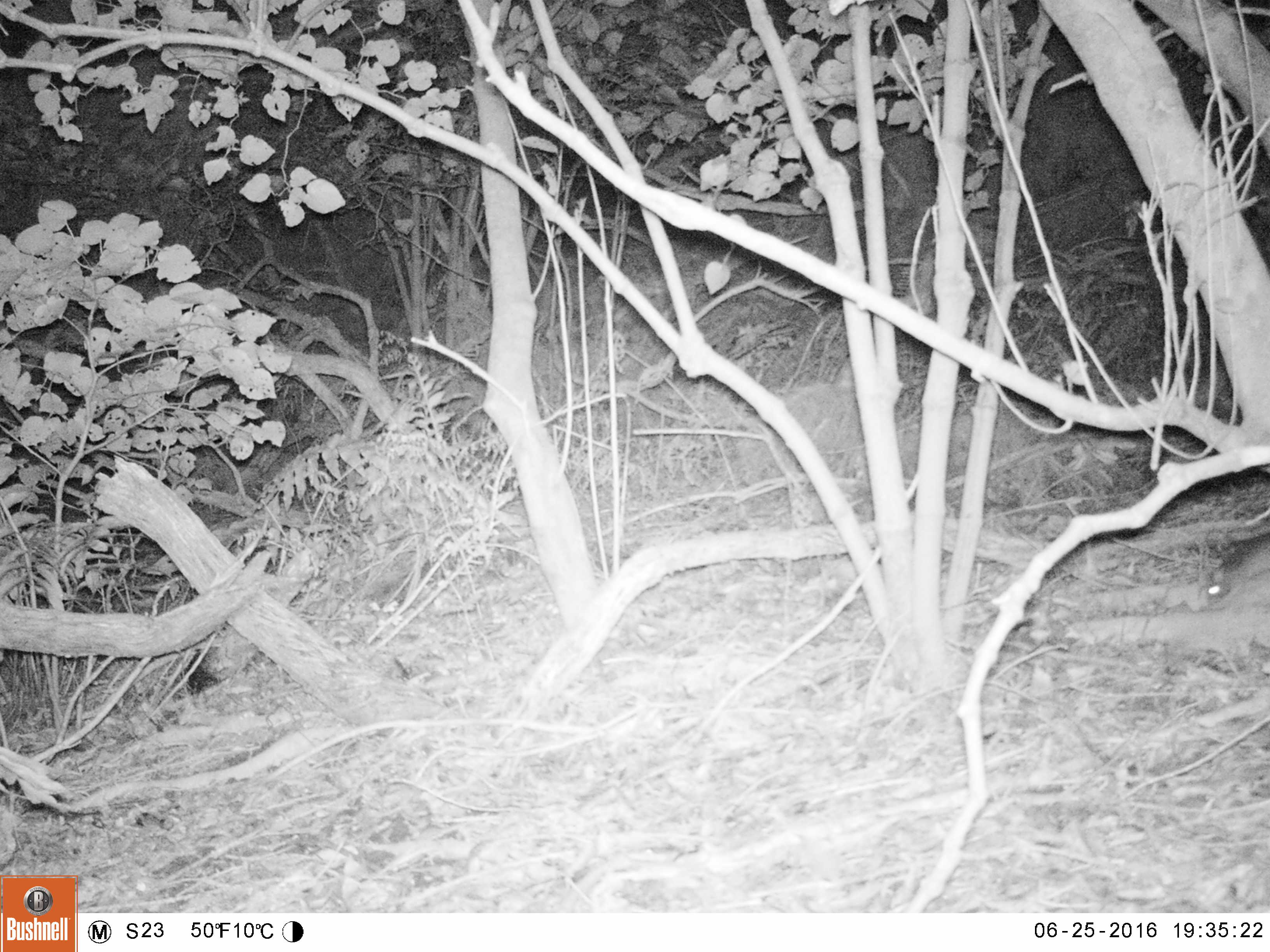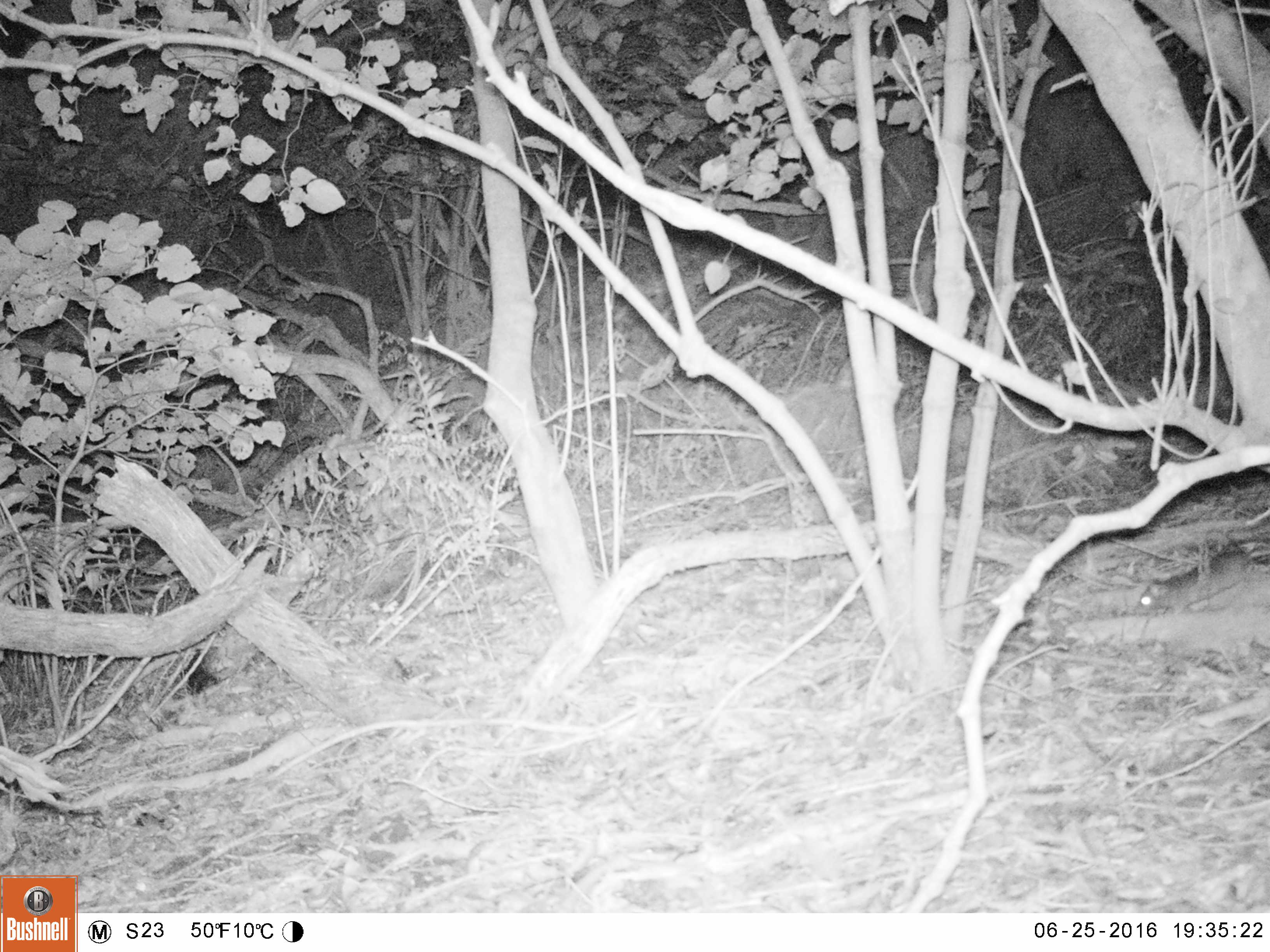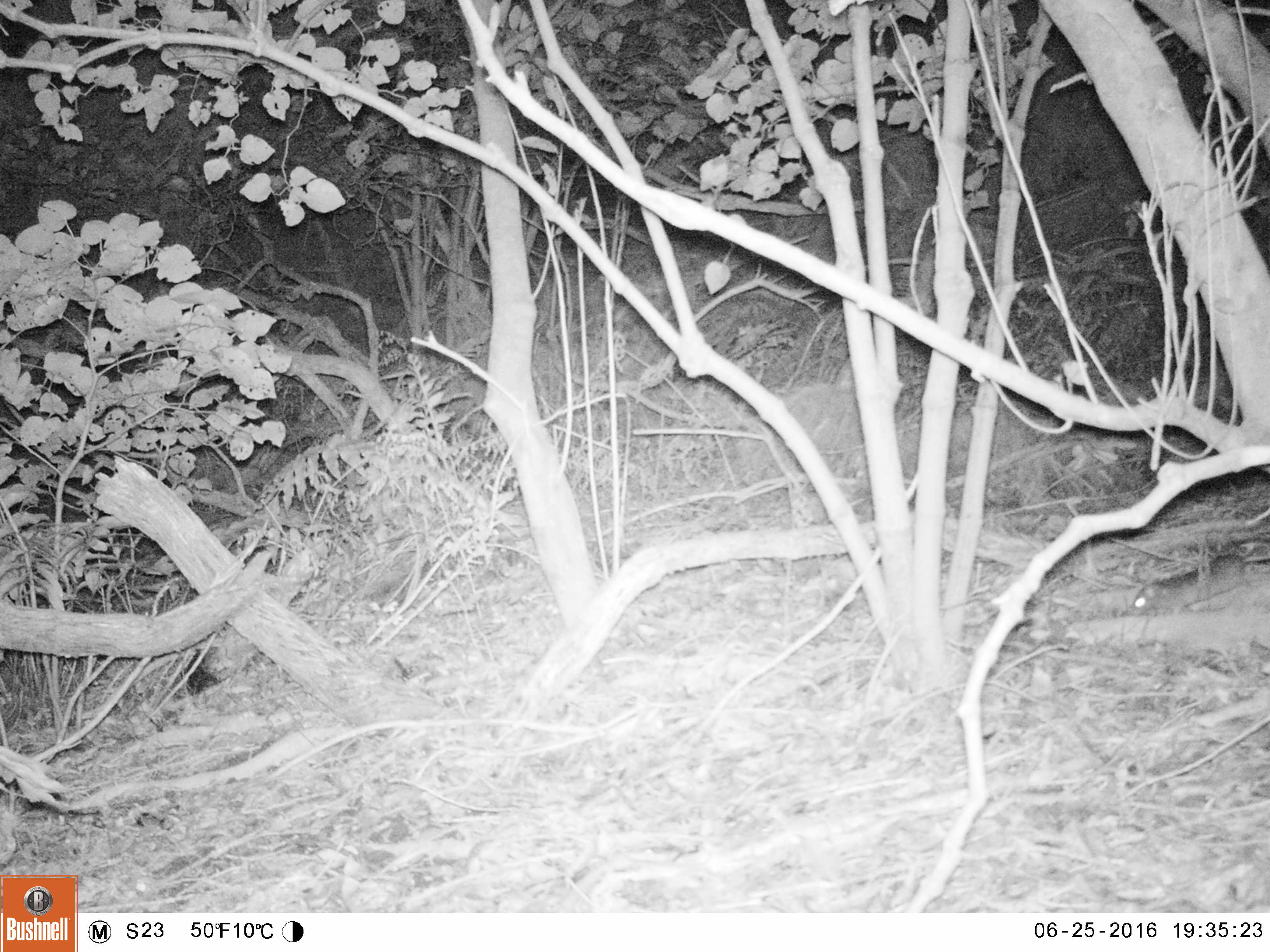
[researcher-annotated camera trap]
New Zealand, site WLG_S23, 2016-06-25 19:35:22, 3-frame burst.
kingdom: Animalia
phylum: Chordata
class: Mammalia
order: Rodentia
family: Muridae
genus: Rattus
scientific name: Rattus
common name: rat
Rat (Rattus).